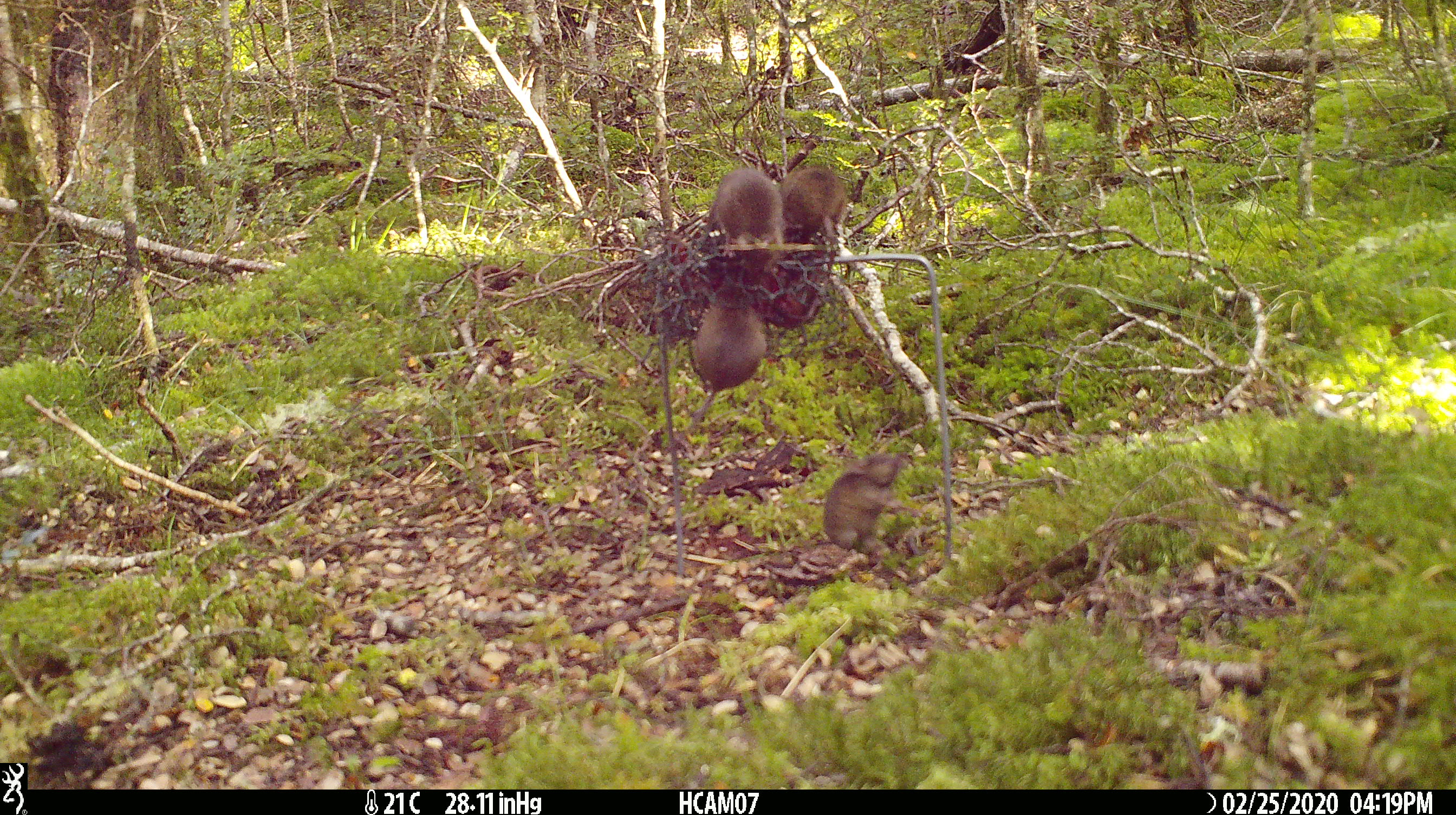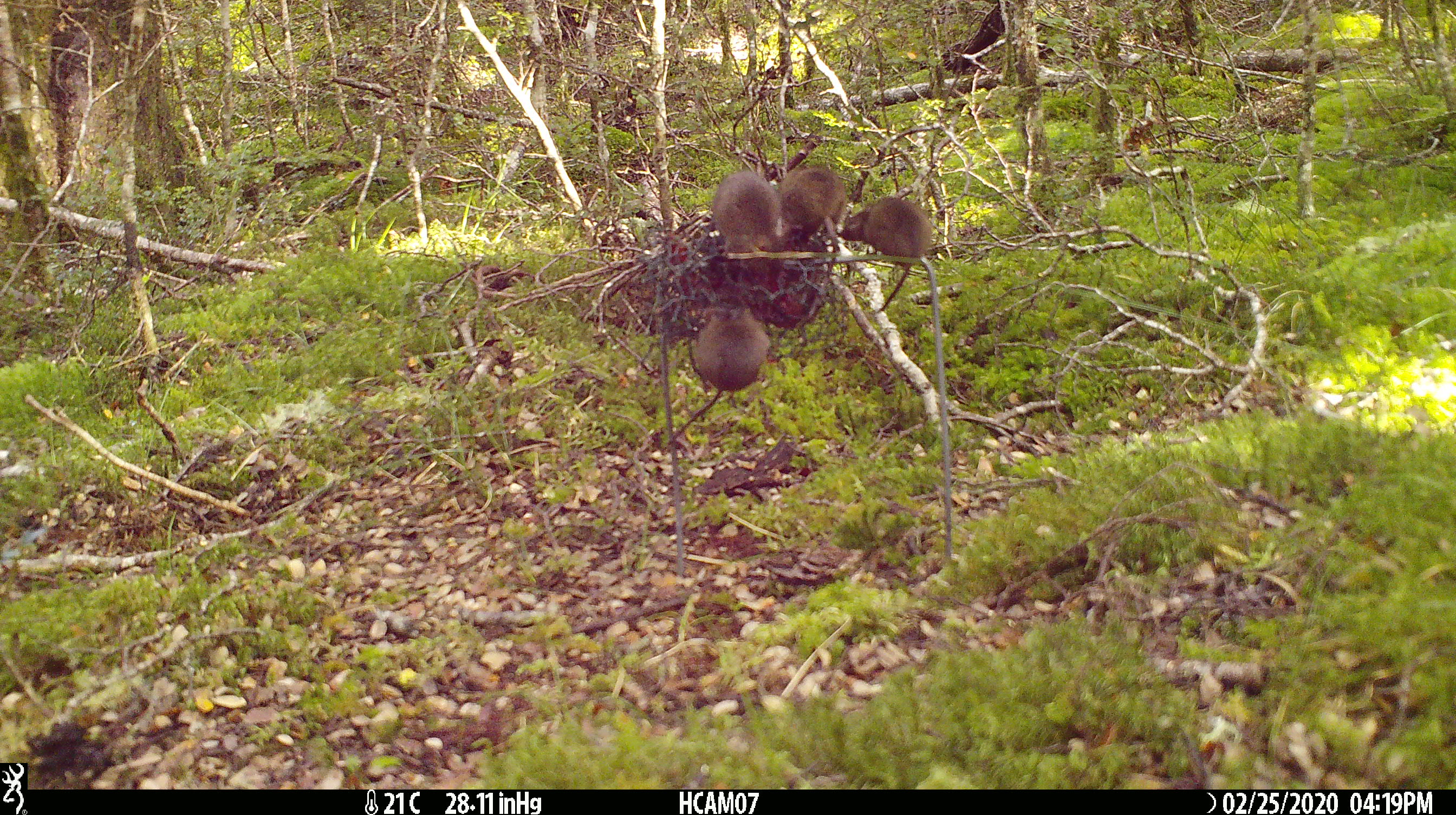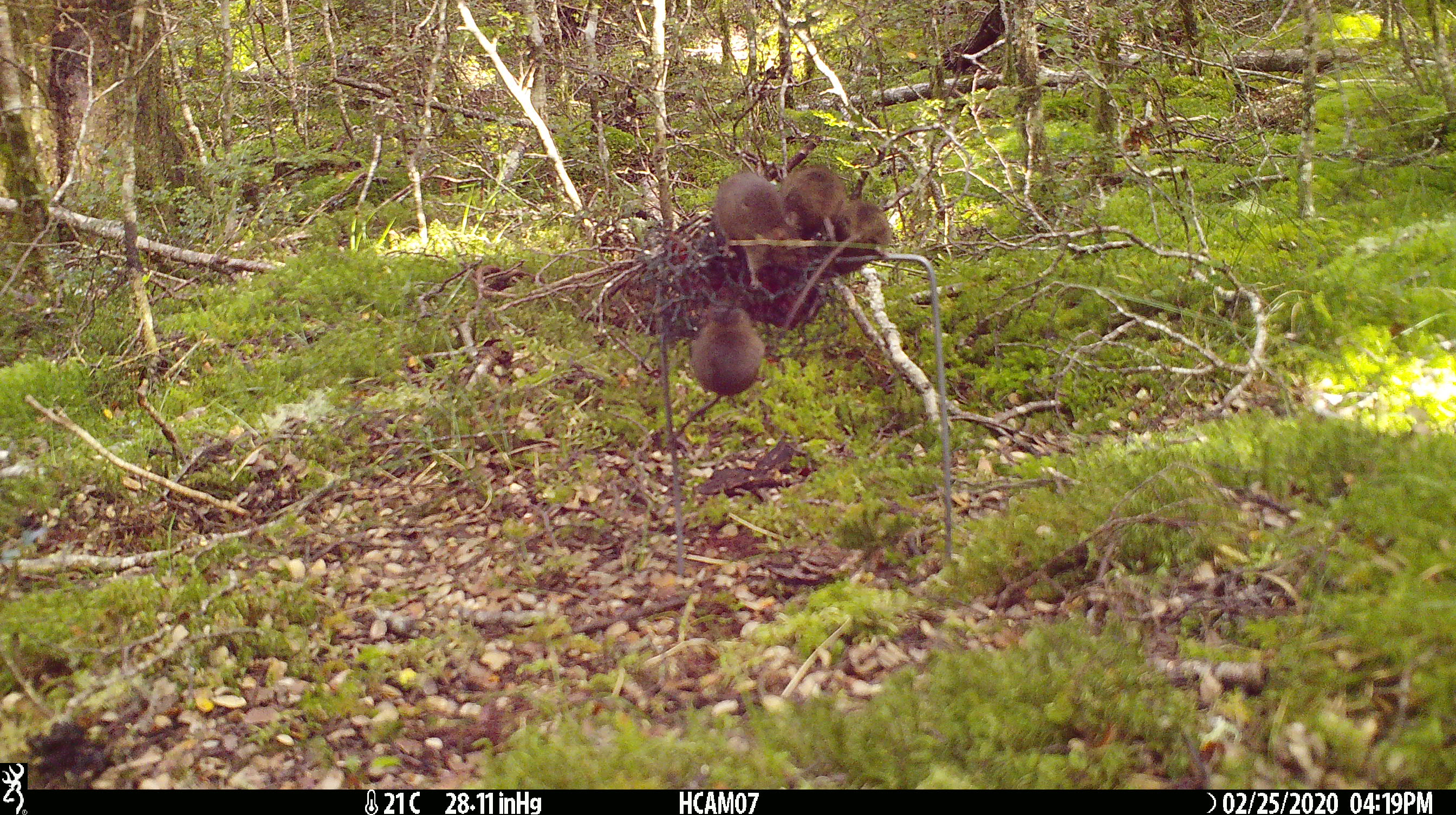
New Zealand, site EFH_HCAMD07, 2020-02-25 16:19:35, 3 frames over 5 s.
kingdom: Animalia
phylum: Chordata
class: Mammalia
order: Rodentia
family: Muridae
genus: Mus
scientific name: Mus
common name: mouse